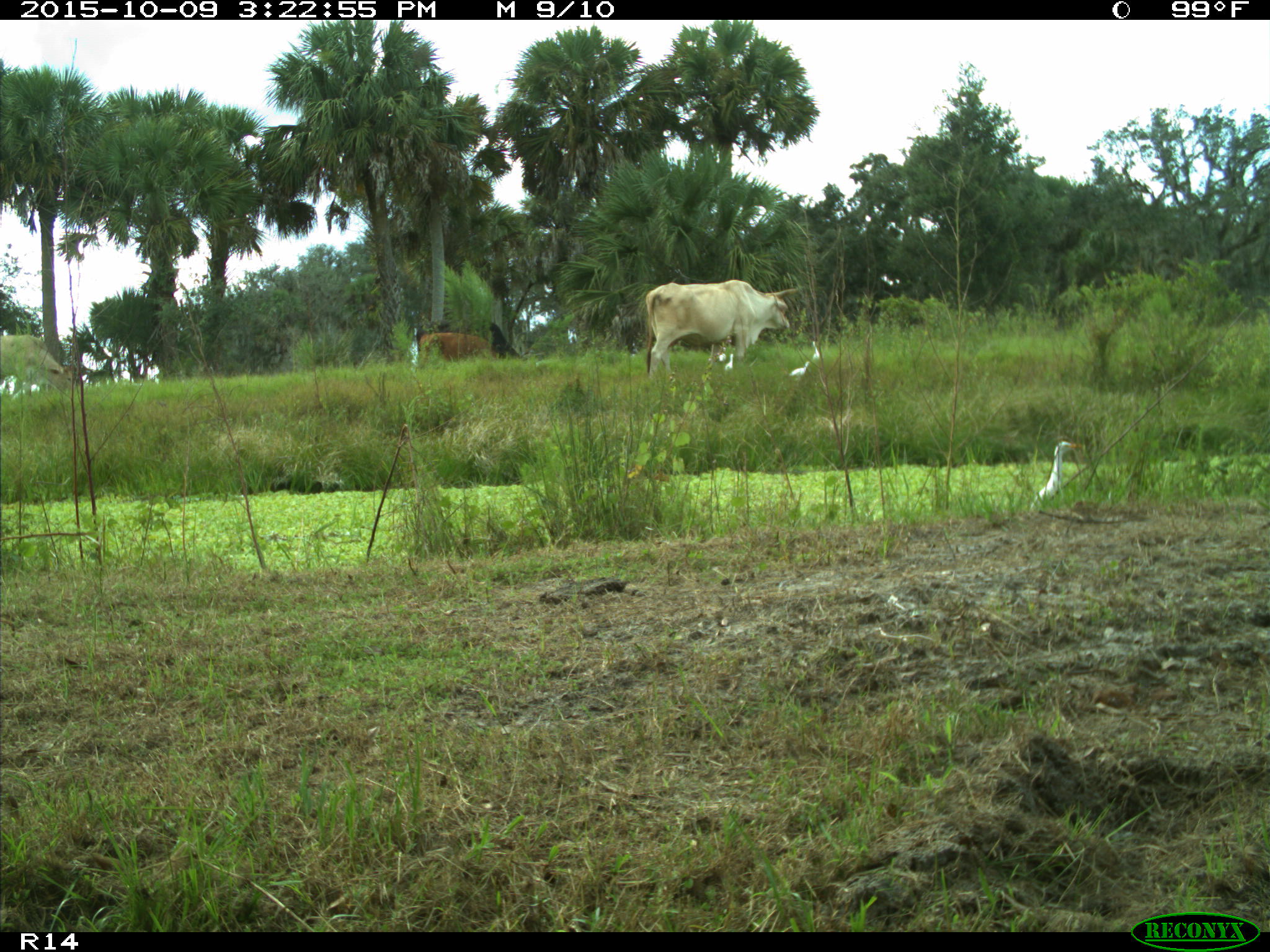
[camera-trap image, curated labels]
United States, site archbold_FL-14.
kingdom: Animalia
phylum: Chordata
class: Mammalia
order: Artiodactyla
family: Bovidae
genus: Bos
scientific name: Bos taurus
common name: domestic cow